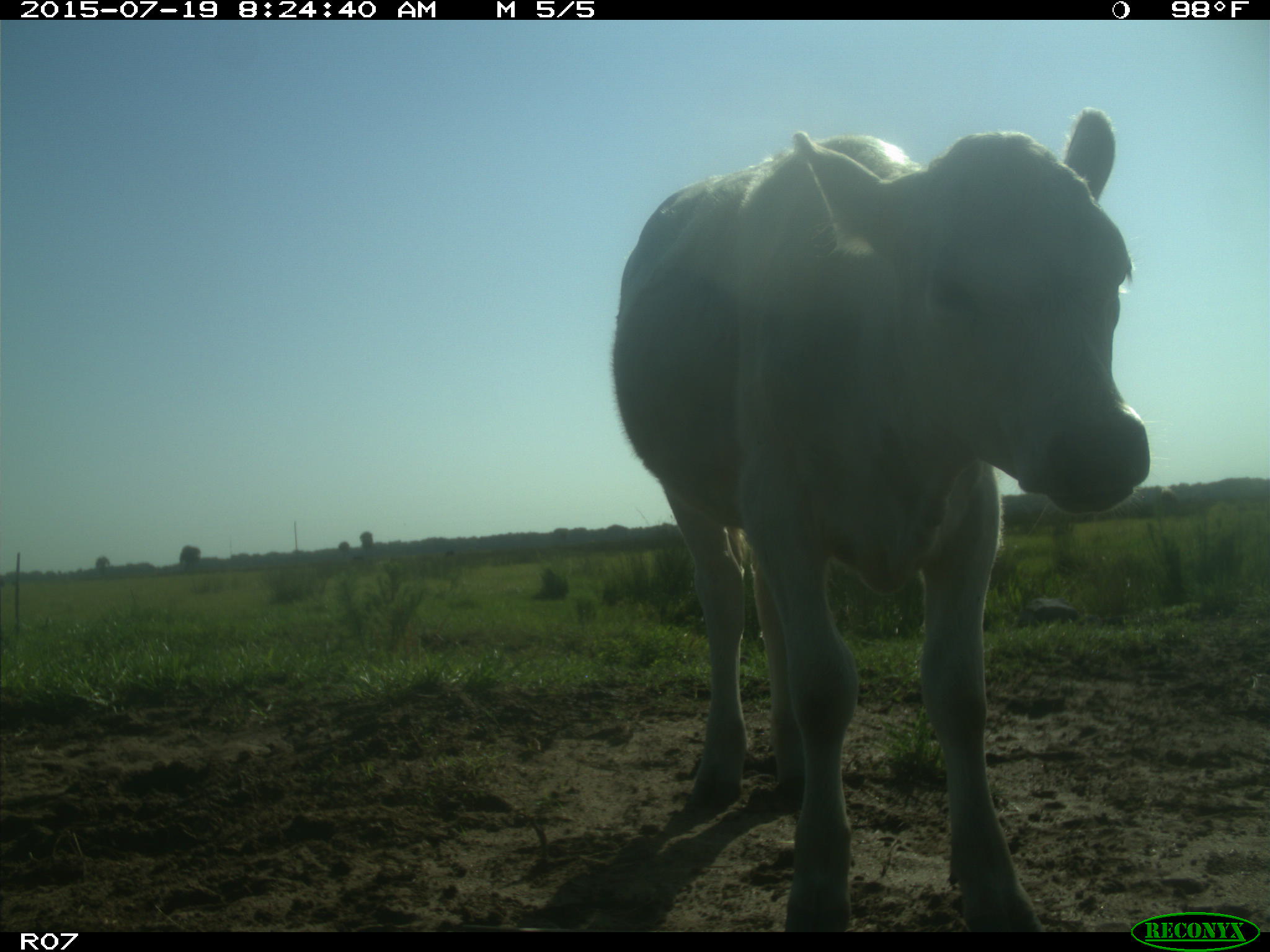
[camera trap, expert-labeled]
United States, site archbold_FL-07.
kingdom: Animalia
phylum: Chordata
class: Mammalia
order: Artiodactyla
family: Bovidae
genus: Bos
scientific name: Bos taurus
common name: domestic cow